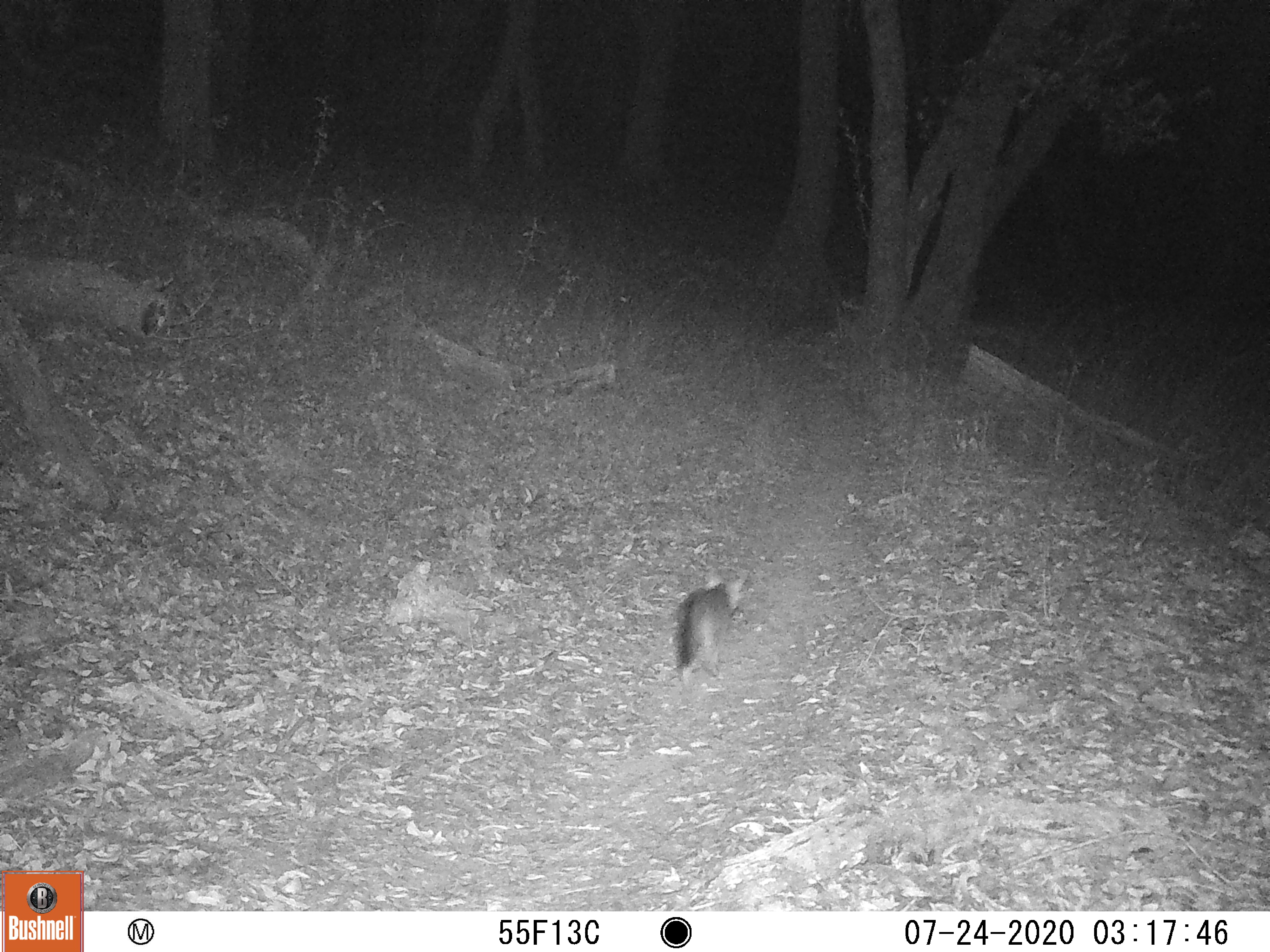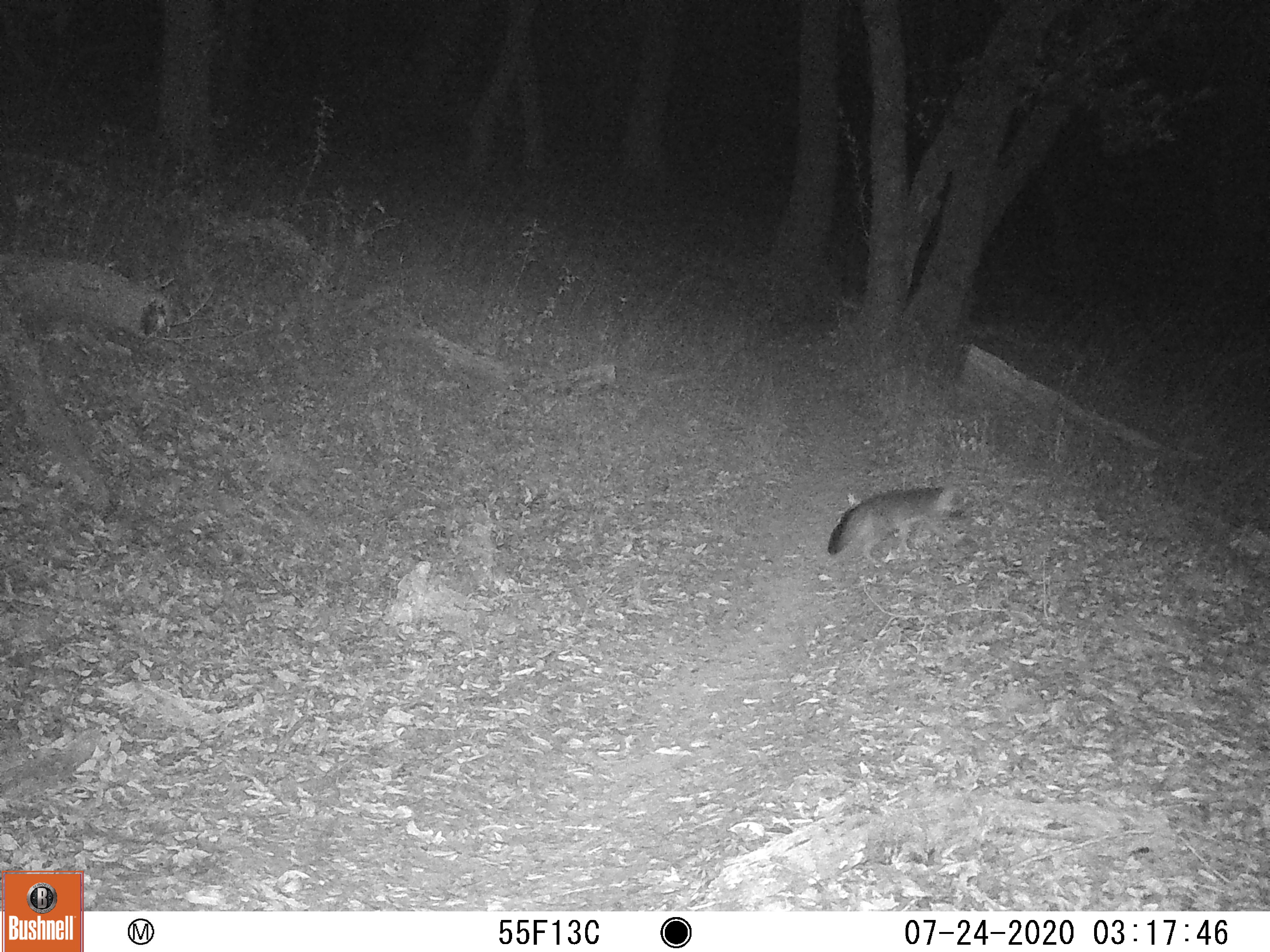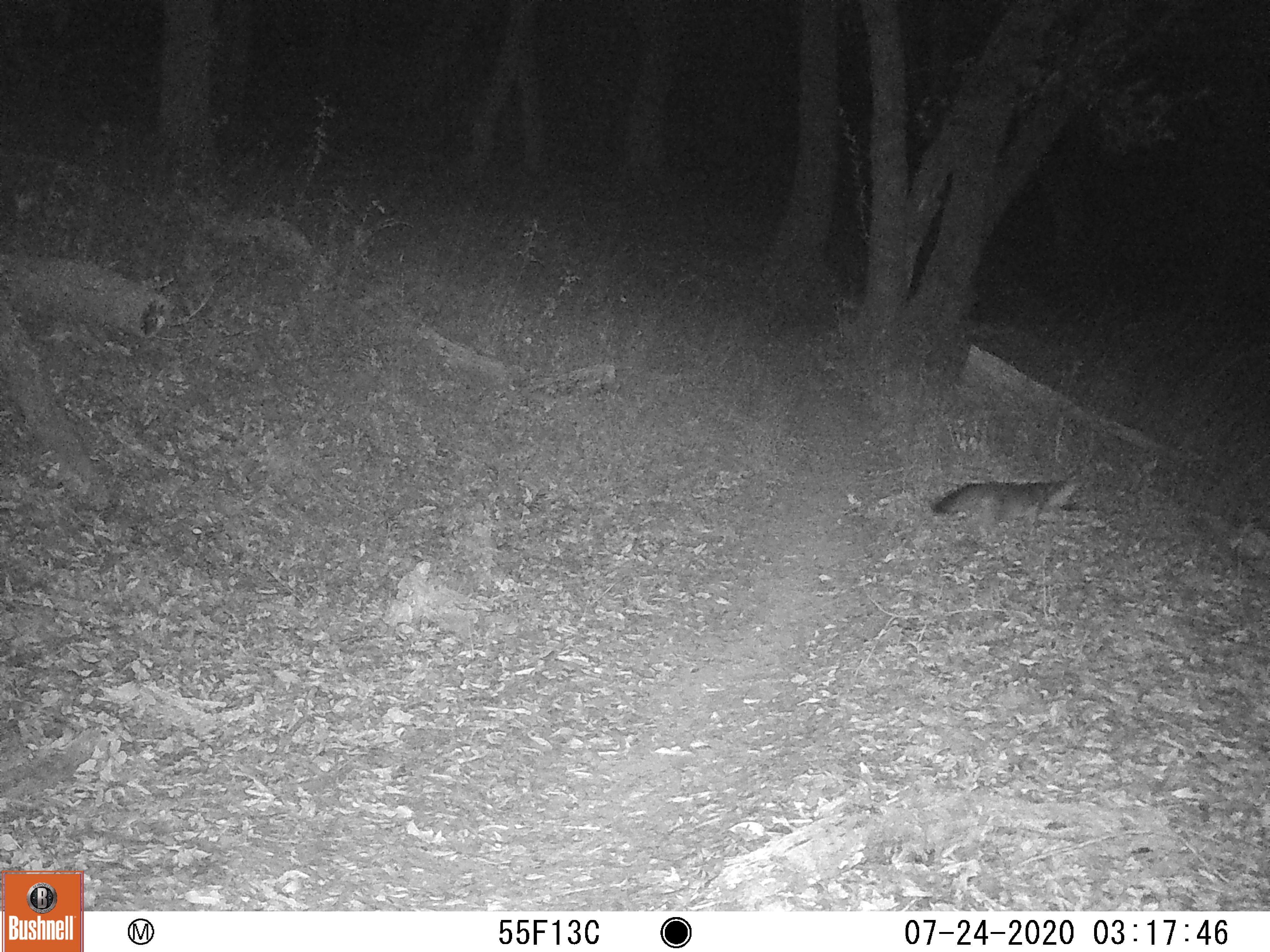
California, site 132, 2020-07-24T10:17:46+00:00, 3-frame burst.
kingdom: Animalia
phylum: Chordata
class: Mammalia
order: Carnivora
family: Canidae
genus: Urocyon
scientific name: Urocyon cinereoargenteus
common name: gray fox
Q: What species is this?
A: Gray fox (Urocyon cinereoargenteus).